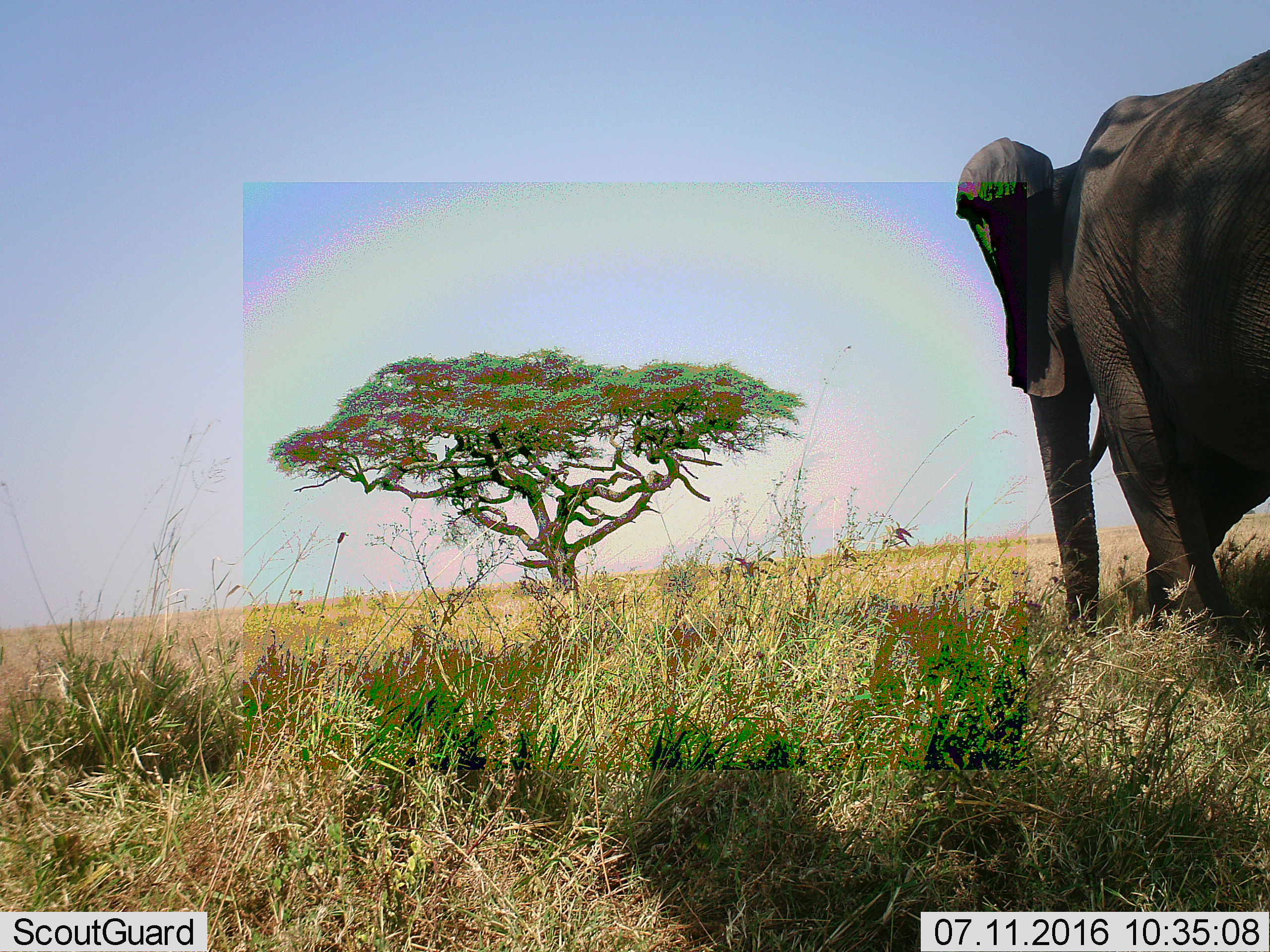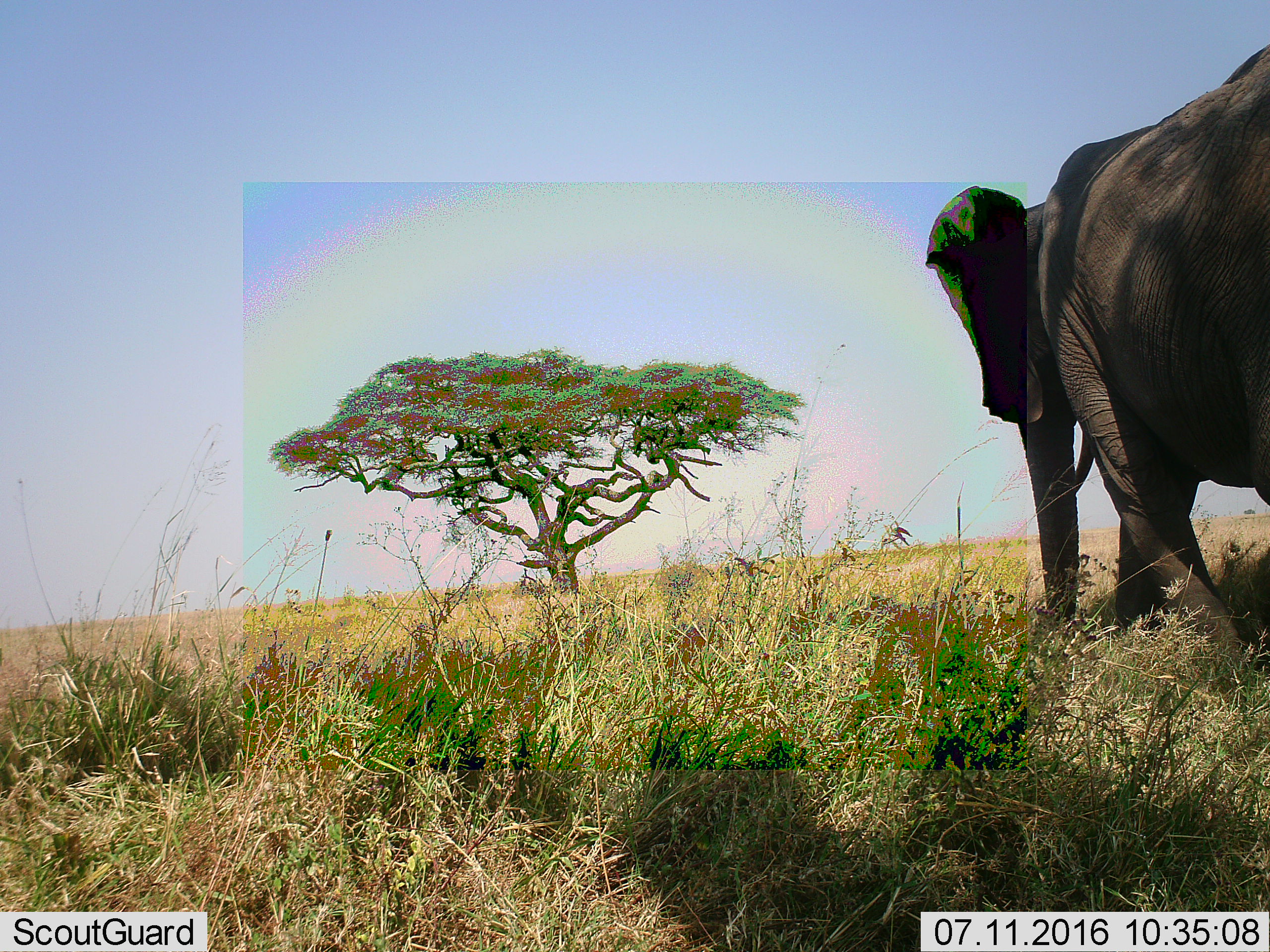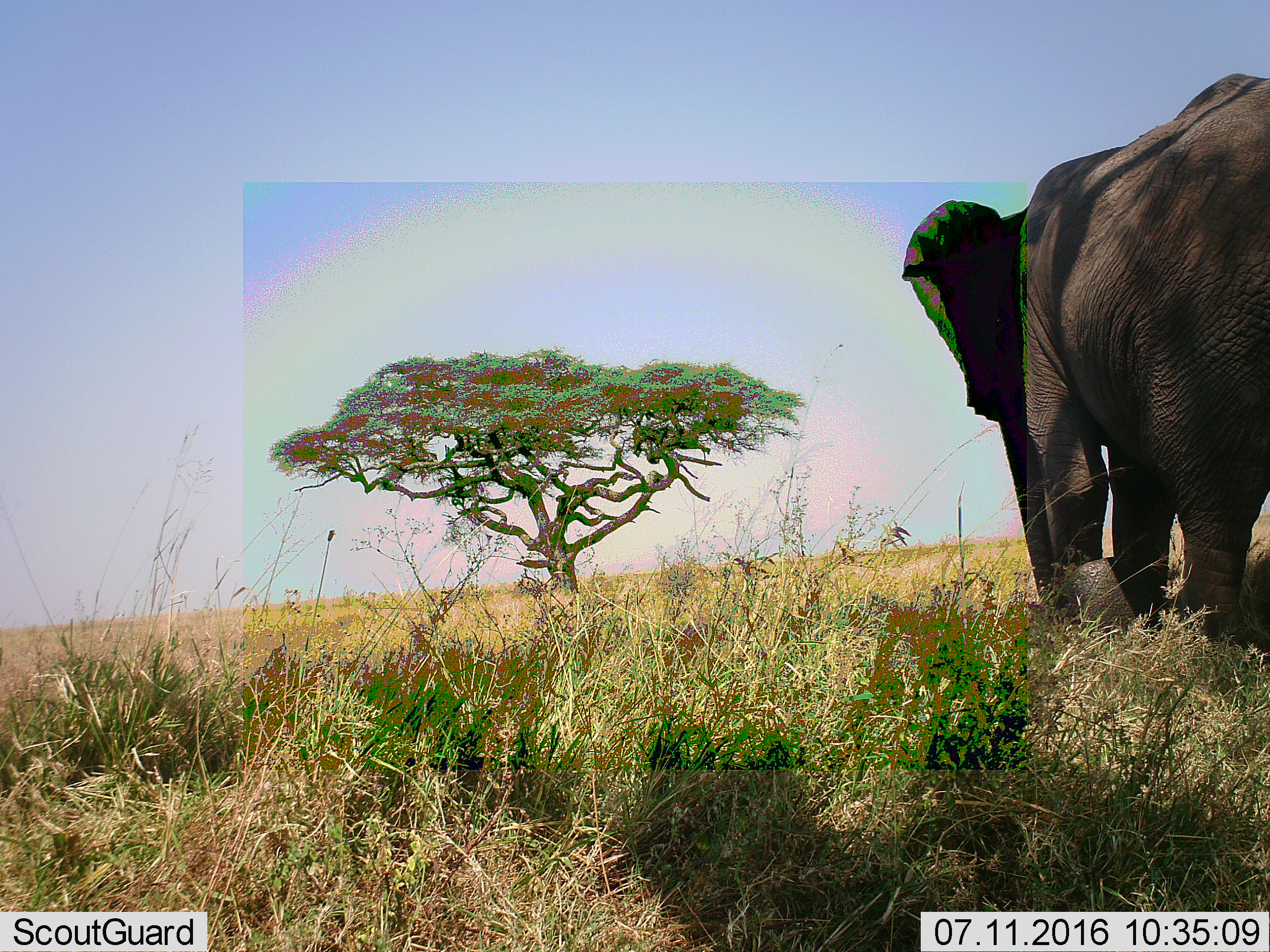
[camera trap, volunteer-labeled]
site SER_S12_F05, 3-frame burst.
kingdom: Animalia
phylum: Chordata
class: Mammalia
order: Proboscidea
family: Elephantidae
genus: Loxodonta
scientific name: Loxodonta africana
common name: african bush elephant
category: elephant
Elephant (african bush elephant) (Loxodonta africana), count 1. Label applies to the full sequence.